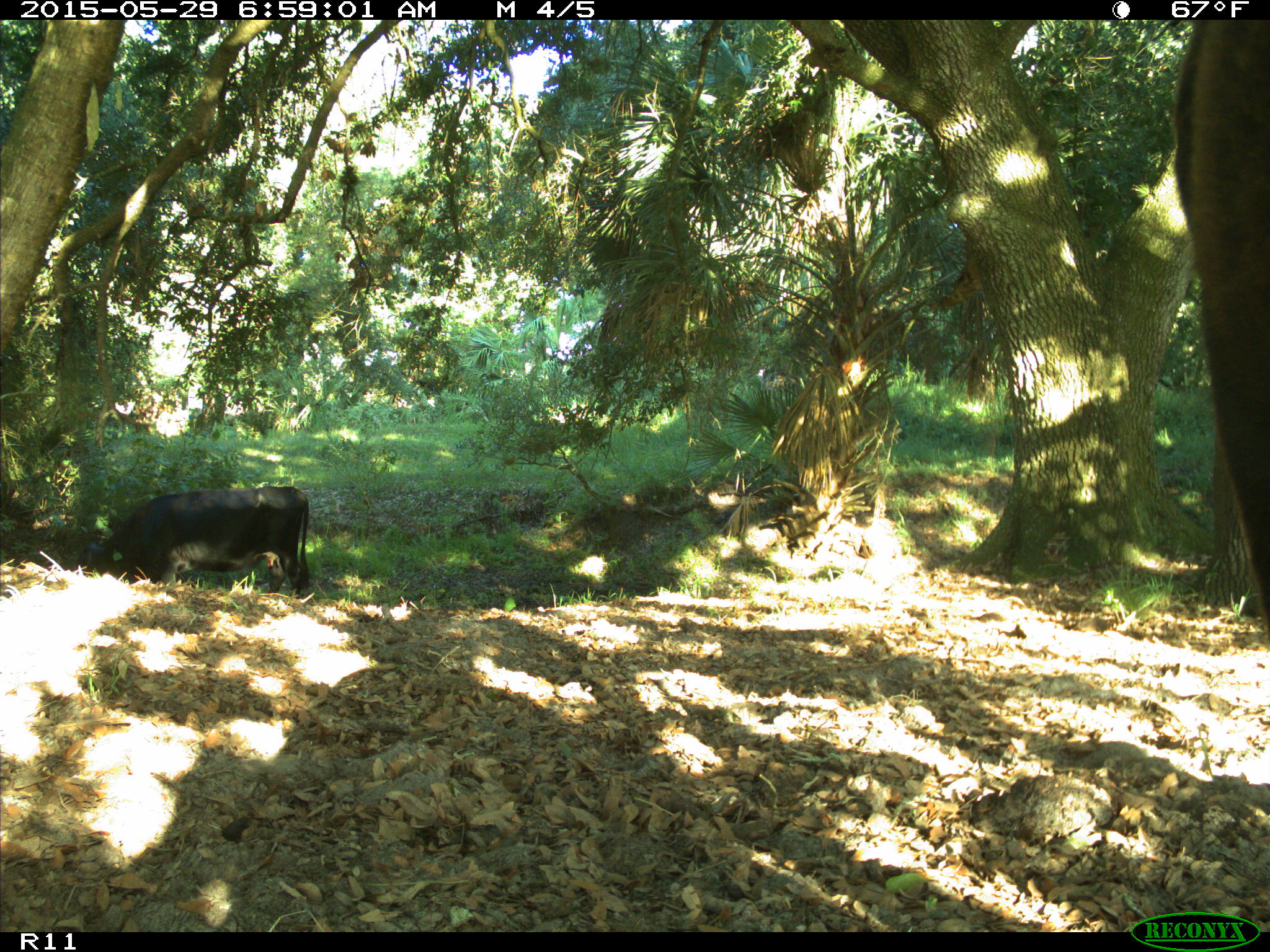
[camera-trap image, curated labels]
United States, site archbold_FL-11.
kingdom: Animalia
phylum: Chordata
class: Mammalia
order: Artiodactyla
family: Bovidae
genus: Bos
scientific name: Bos taurus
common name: domestic cow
Bos taurus (domestic cow).